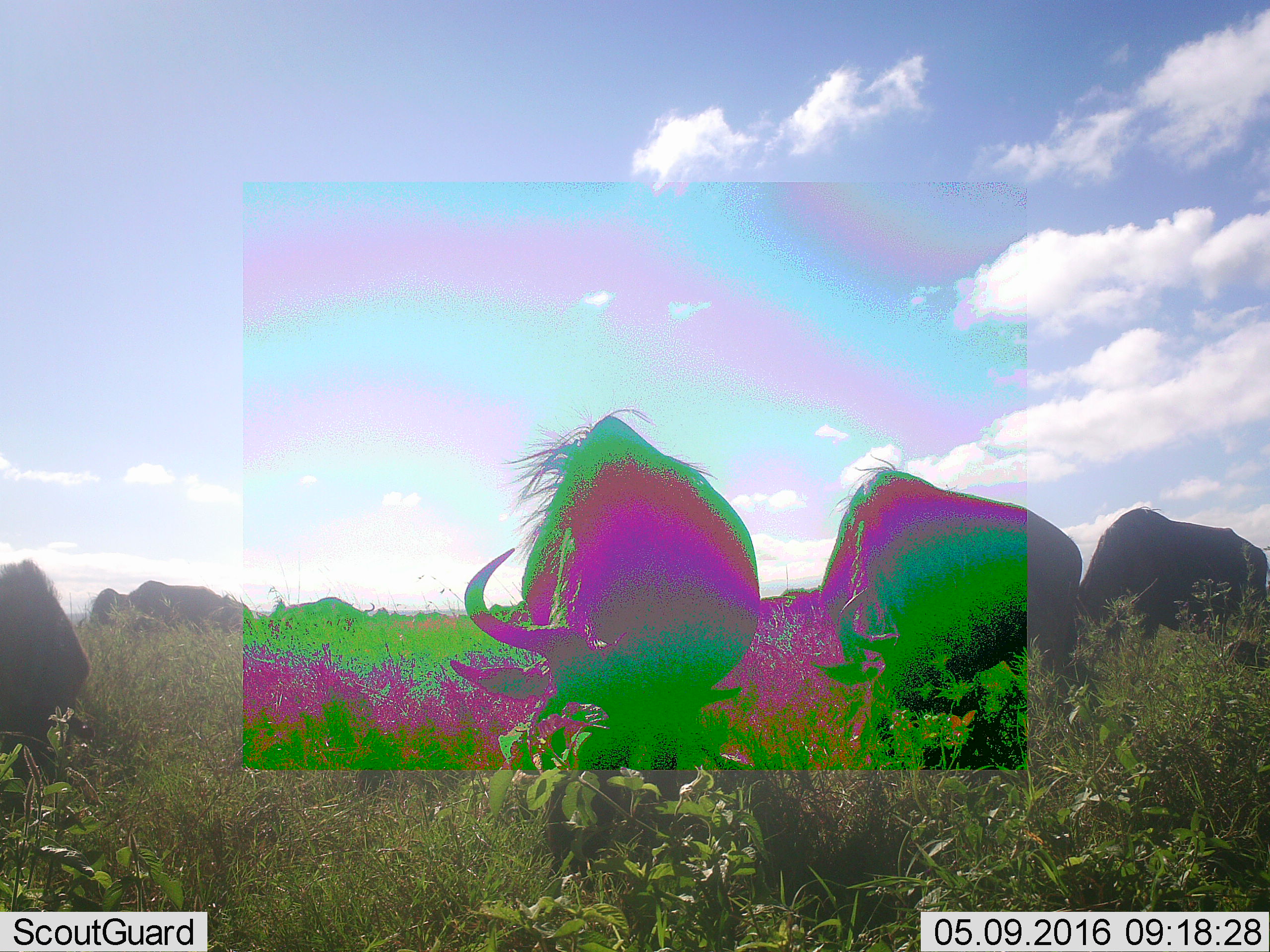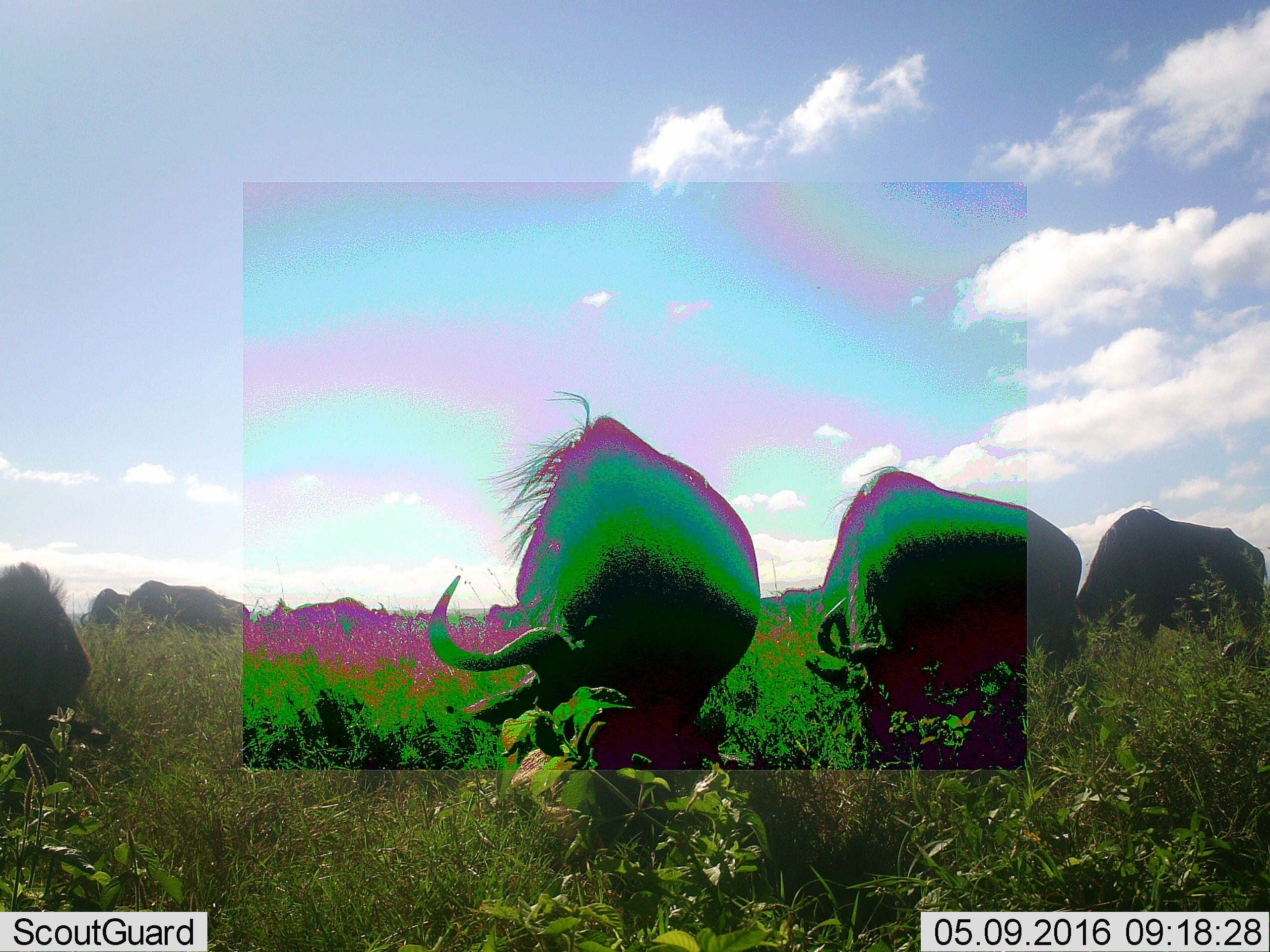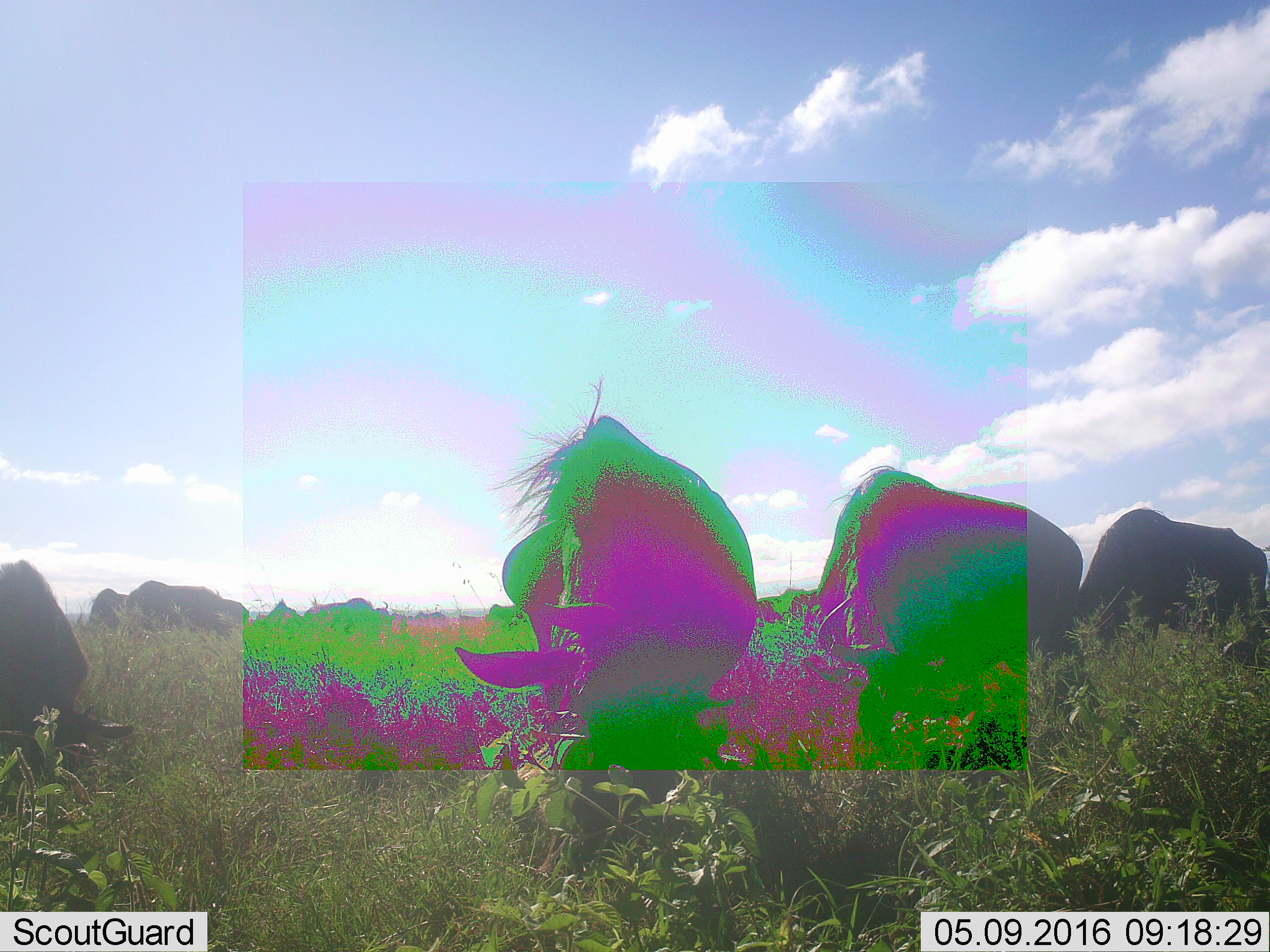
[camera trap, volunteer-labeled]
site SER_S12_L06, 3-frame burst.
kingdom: Animalia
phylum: Chordata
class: Mammalia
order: Artiodactyla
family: Bovidae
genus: Connochaetes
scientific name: Connochaetes taurinus taurinus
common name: blue wildebeest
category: wildebeestblue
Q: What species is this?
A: Wildebeestblue (blue wildebeest) (Connochaetes taurinus taurinus).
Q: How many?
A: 7.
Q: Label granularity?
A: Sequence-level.